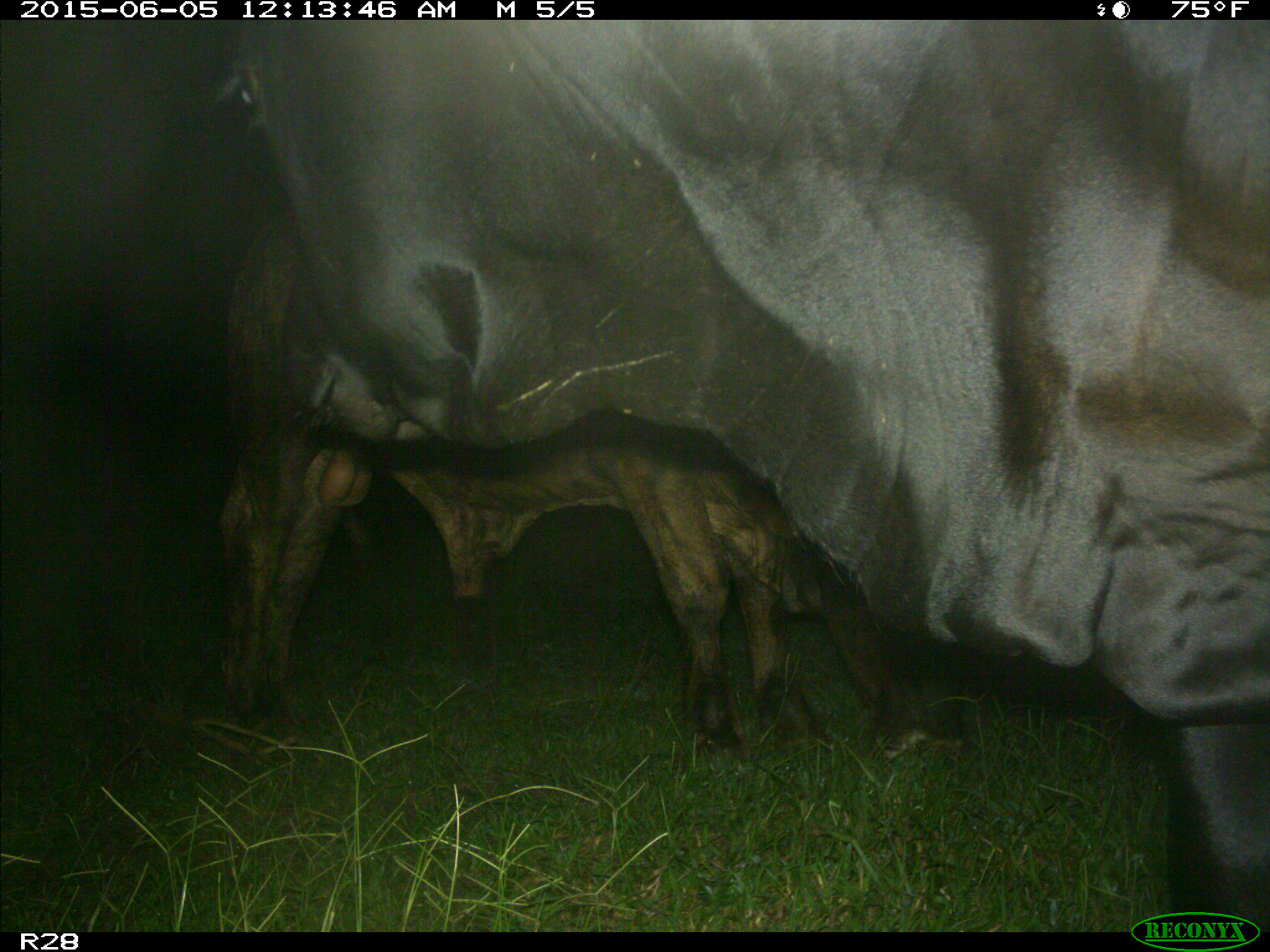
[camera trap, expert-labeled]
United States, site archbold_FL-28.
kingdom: Animalia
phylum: Chordata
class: Mammalia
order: Artiodactyla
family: Bovidae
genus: Bos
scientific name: Bos taurus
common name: domestic cow